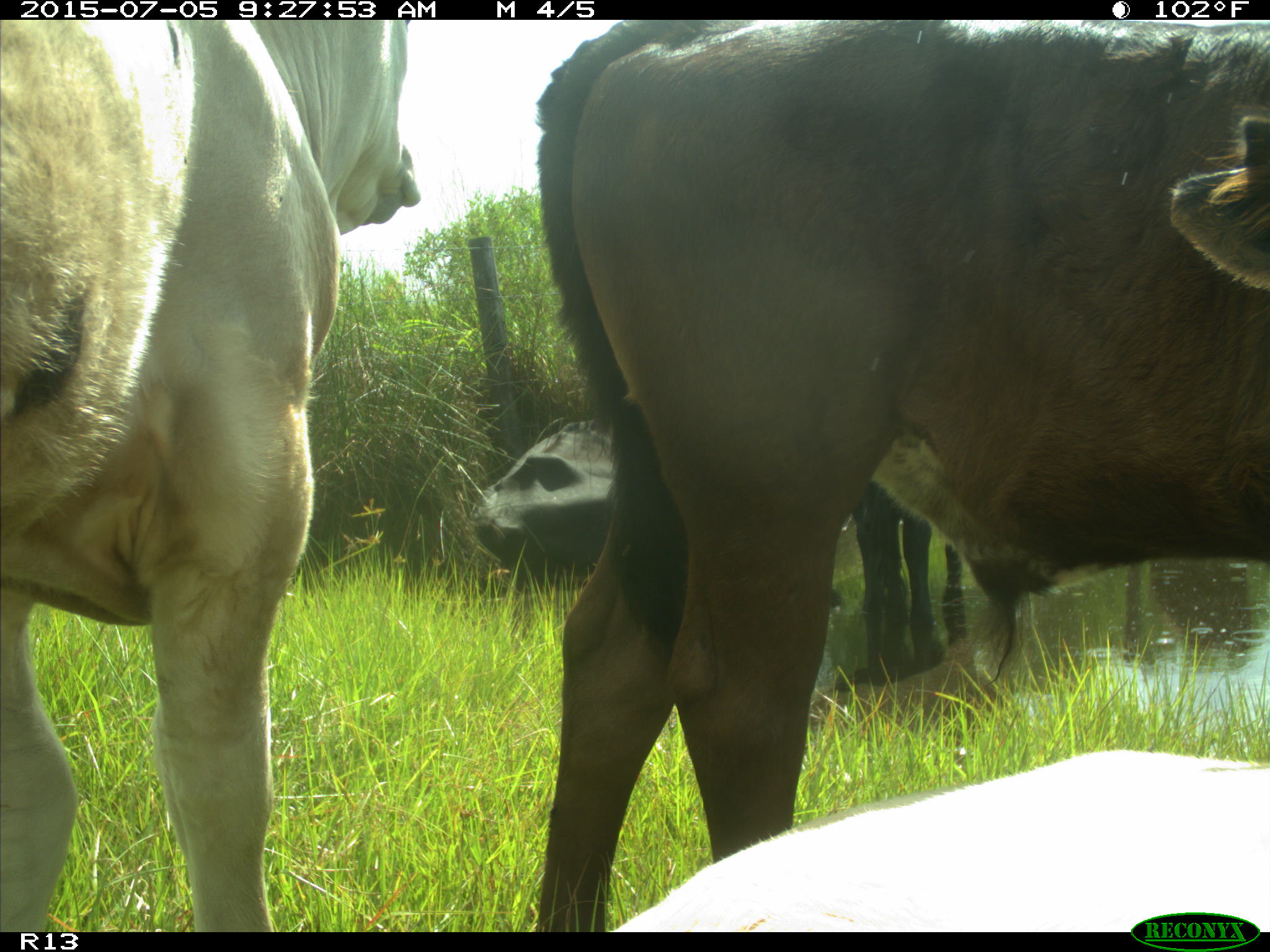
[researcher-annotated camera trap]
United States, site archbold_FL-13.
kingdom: Animalia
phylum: Chordata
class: Mammalia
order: Artiodactyla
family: Bovidae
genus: Bos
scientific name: Bos taurus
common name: domestic cow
Bos taurus (domestic cow).